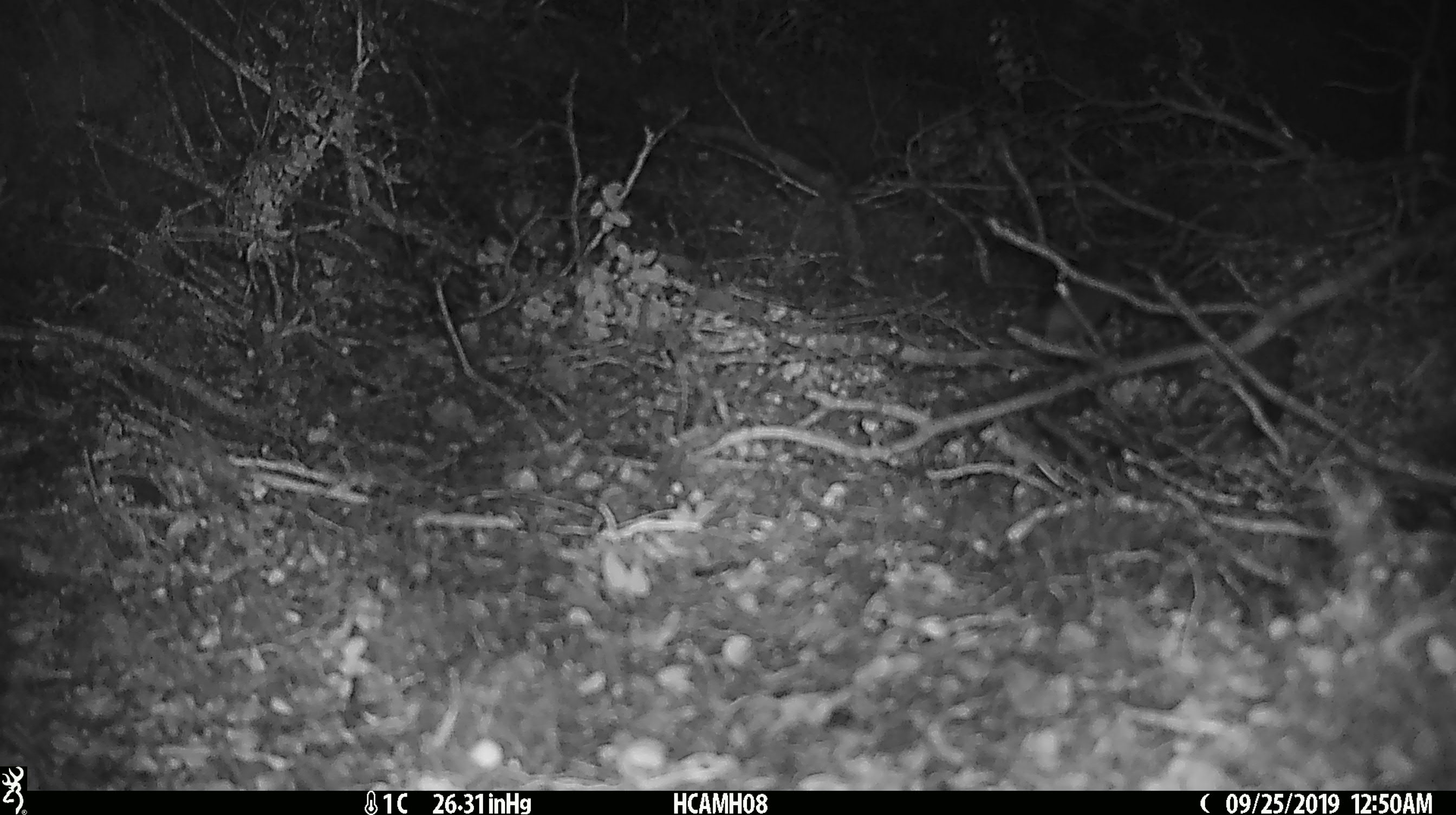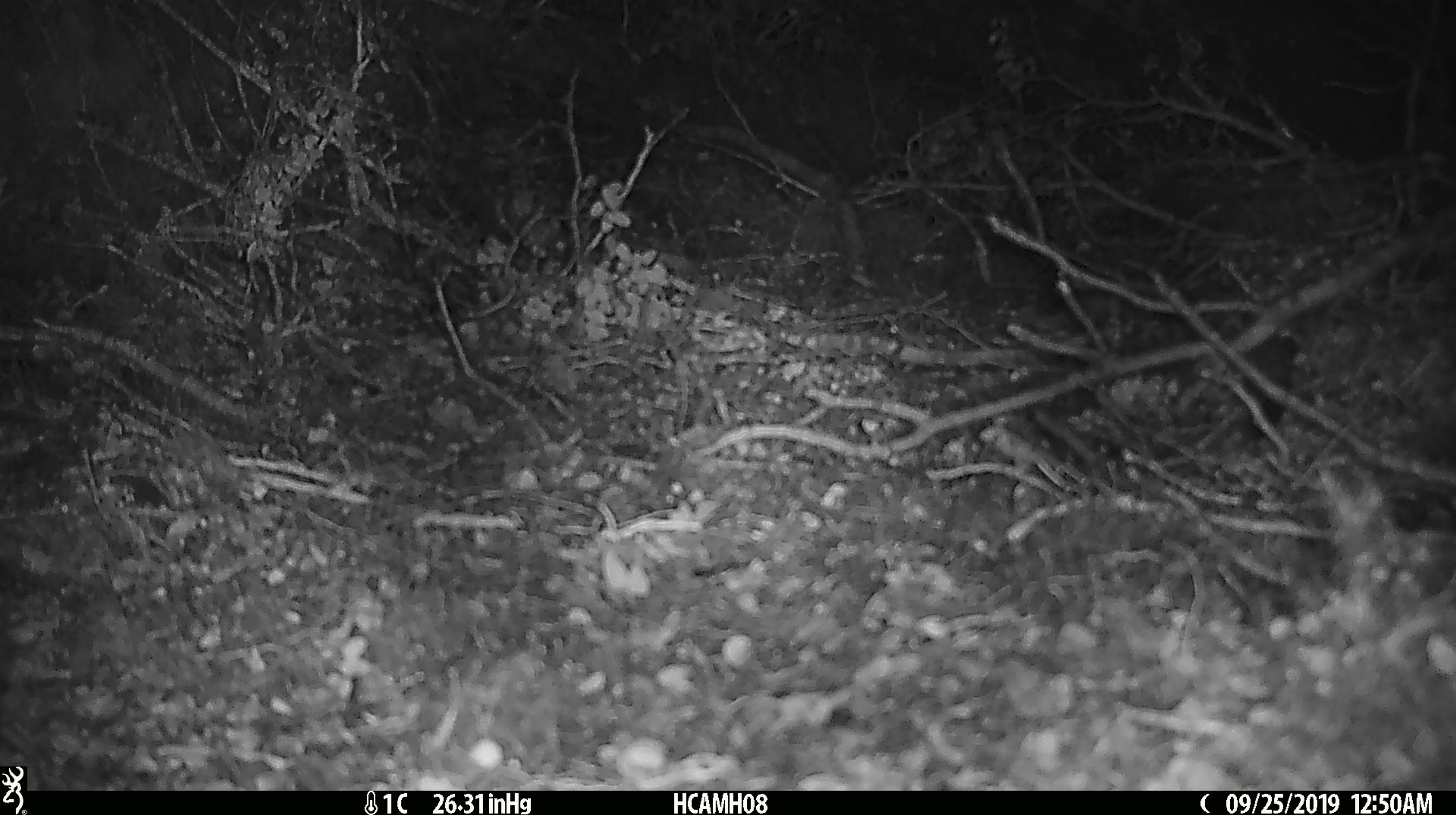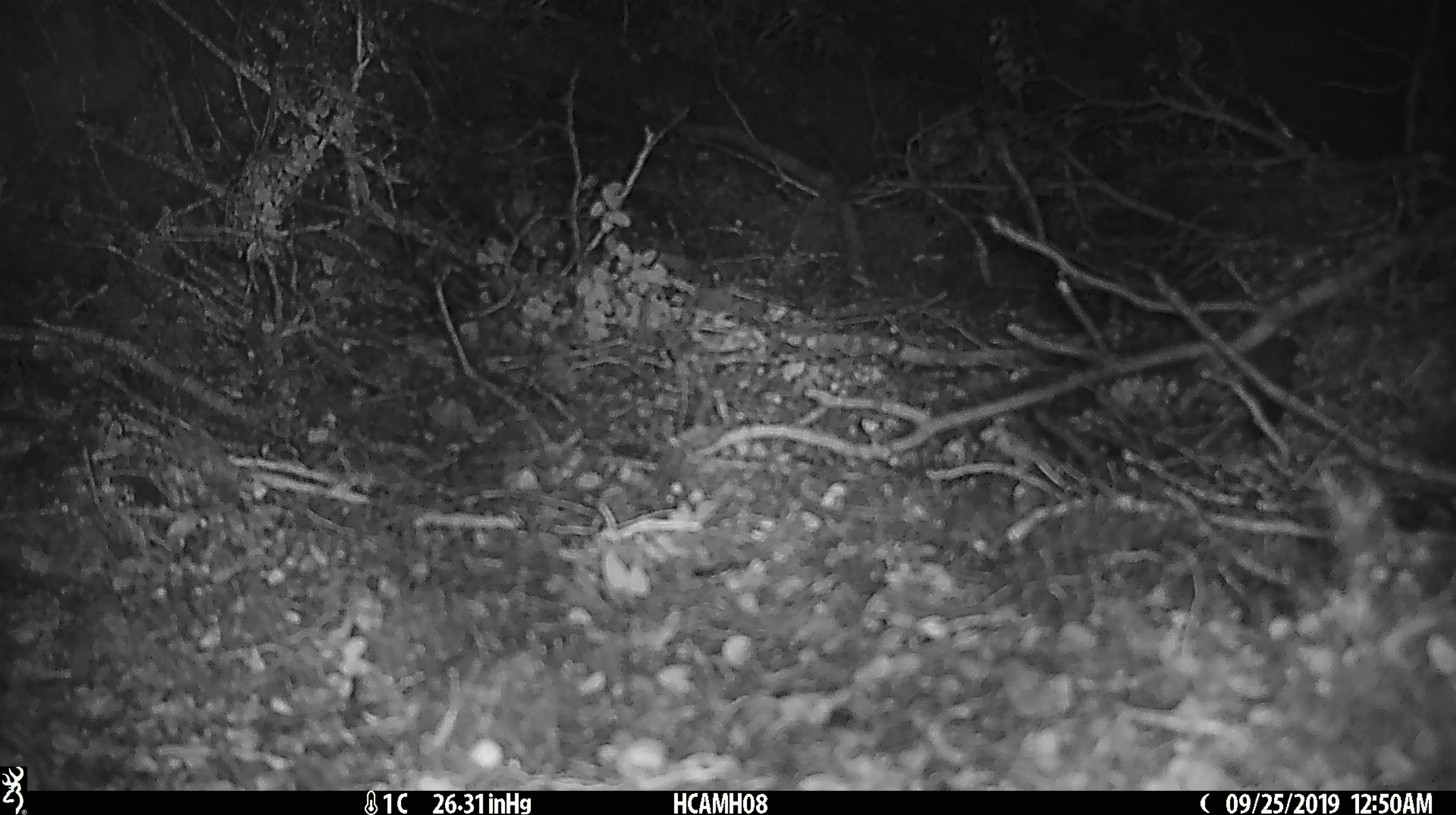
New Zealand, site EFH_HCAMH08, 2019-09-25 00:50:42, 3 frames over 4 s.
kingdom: Animalia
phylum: Chordata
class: Mammalia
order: Rodentia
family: Muridae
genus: Mus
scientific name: Mus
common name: mouse